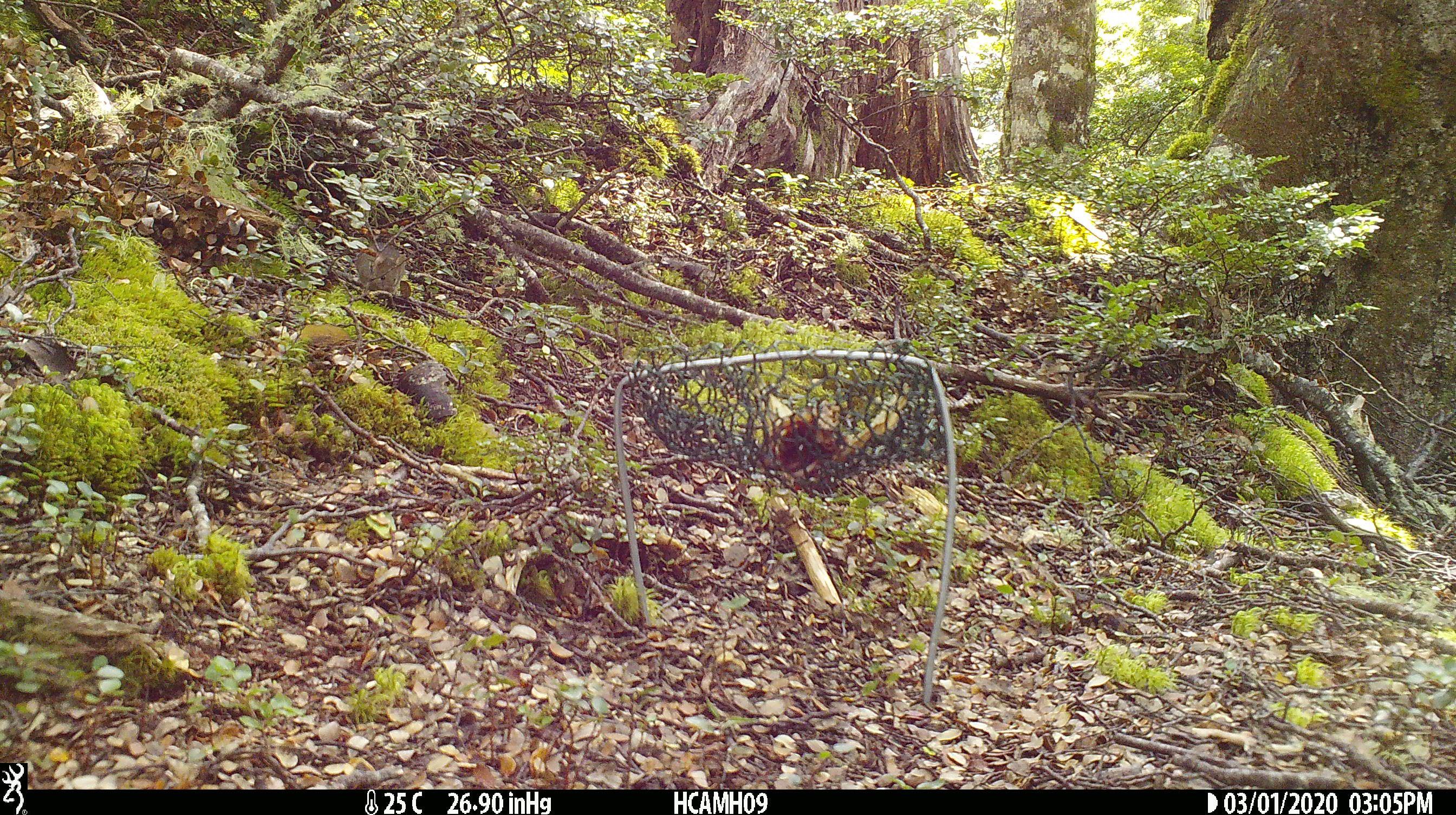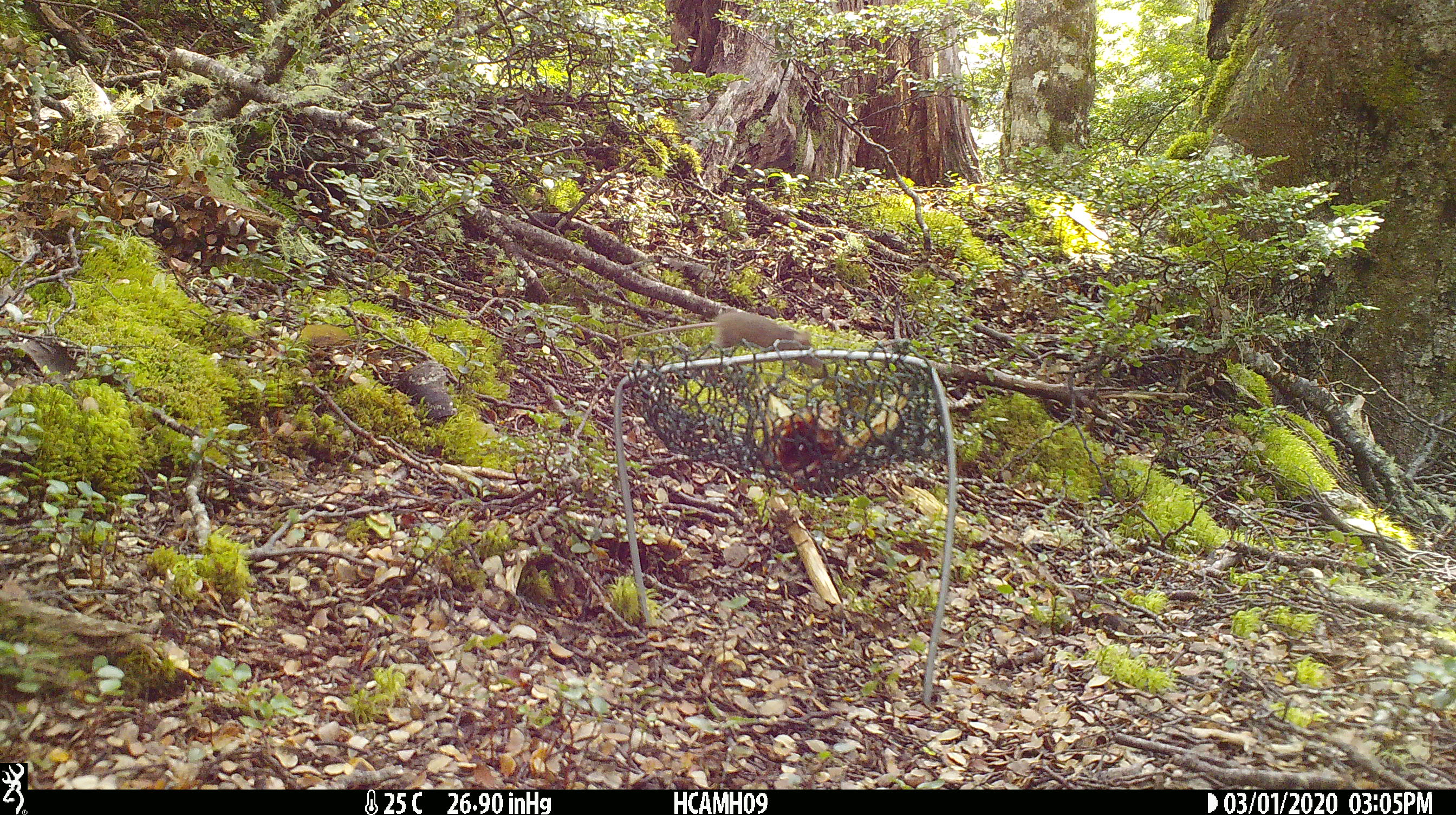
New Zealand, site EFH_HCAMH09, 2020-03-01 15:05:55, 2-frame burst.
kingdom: Animalia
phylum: Chordata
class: Mammalia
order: Rodentia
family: Muridae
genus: Mus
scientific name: Mus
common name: mouse